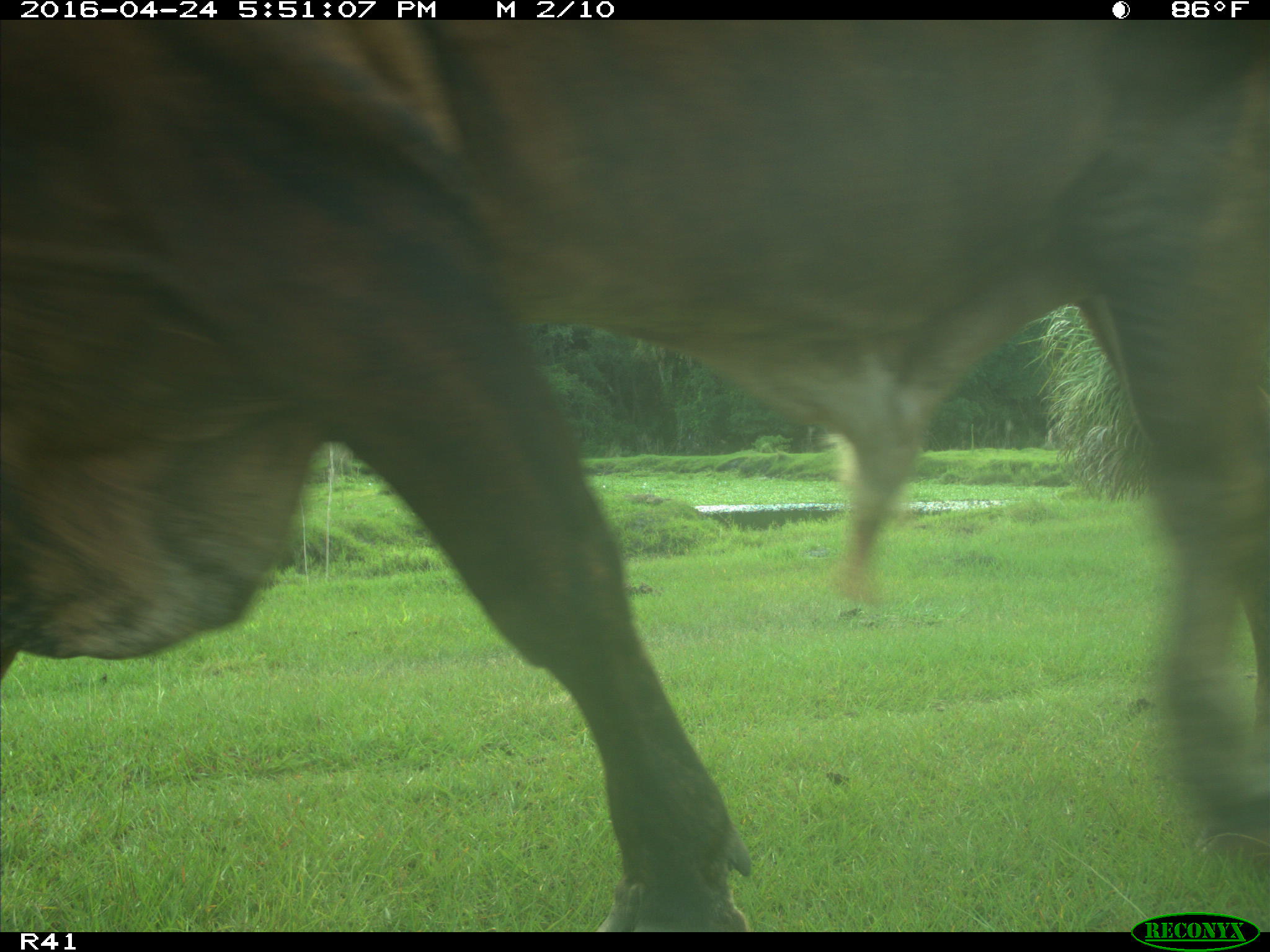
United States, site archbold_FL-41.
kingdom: Animalia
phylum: Chordata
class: Mammalia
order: Artiodactyla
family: Bovidae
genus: Bos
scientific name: Bos taurus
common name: domestic cow